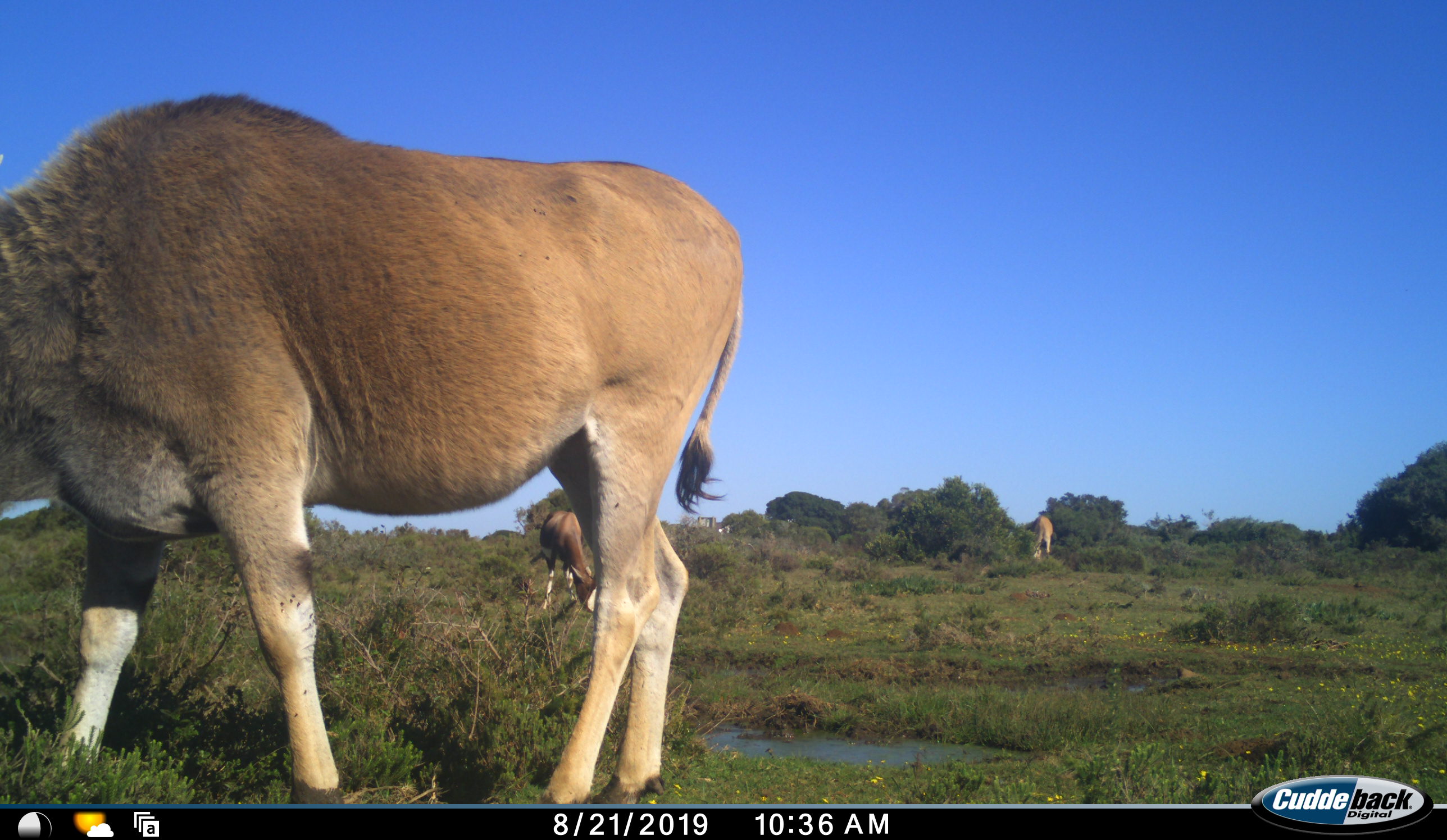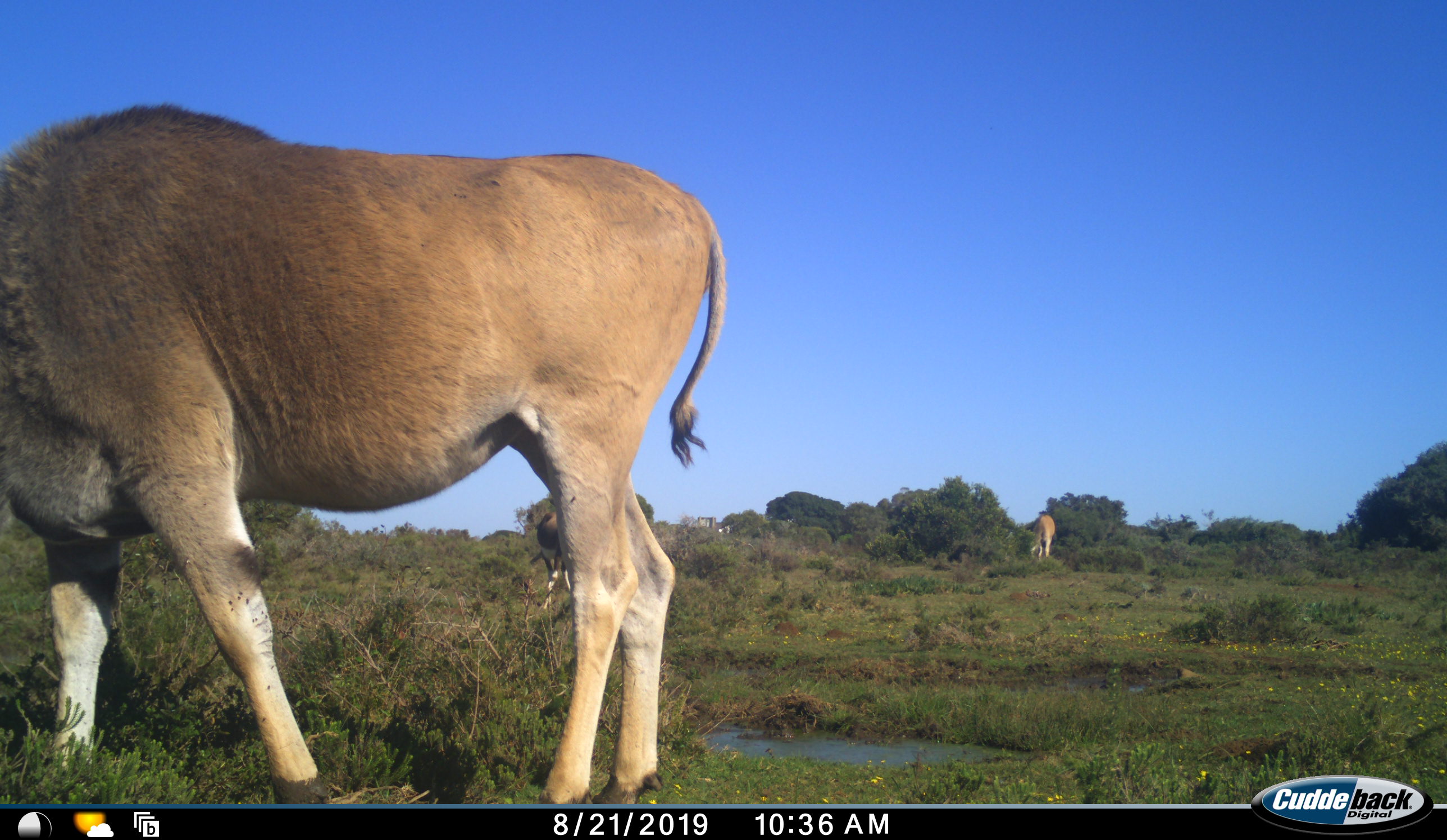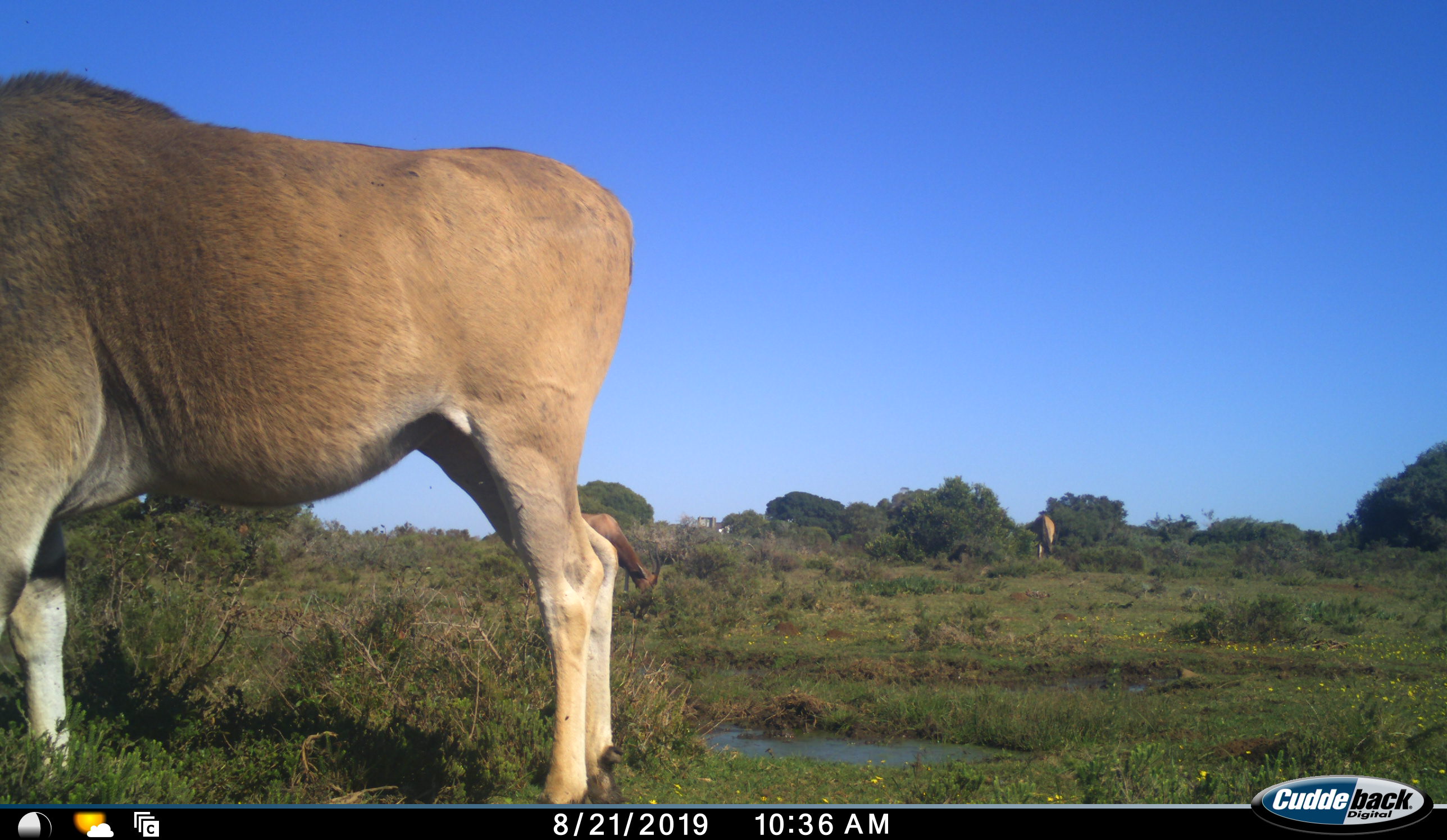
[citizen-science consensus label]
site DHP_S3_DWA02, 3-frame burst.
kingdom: Animalia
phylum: Chordata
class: Mammalia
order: Artiodactyla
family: Bovidae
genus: Damaliscus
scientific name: Damaliscus pygargus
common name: bontebok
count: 1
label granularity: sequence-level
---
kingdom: Animalia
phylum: Chordata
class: Mammalia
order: Artiodactyla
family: Bovidae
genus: Tragelaphus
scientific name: Tragelaphus oryx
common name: eland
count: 2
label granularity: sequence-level